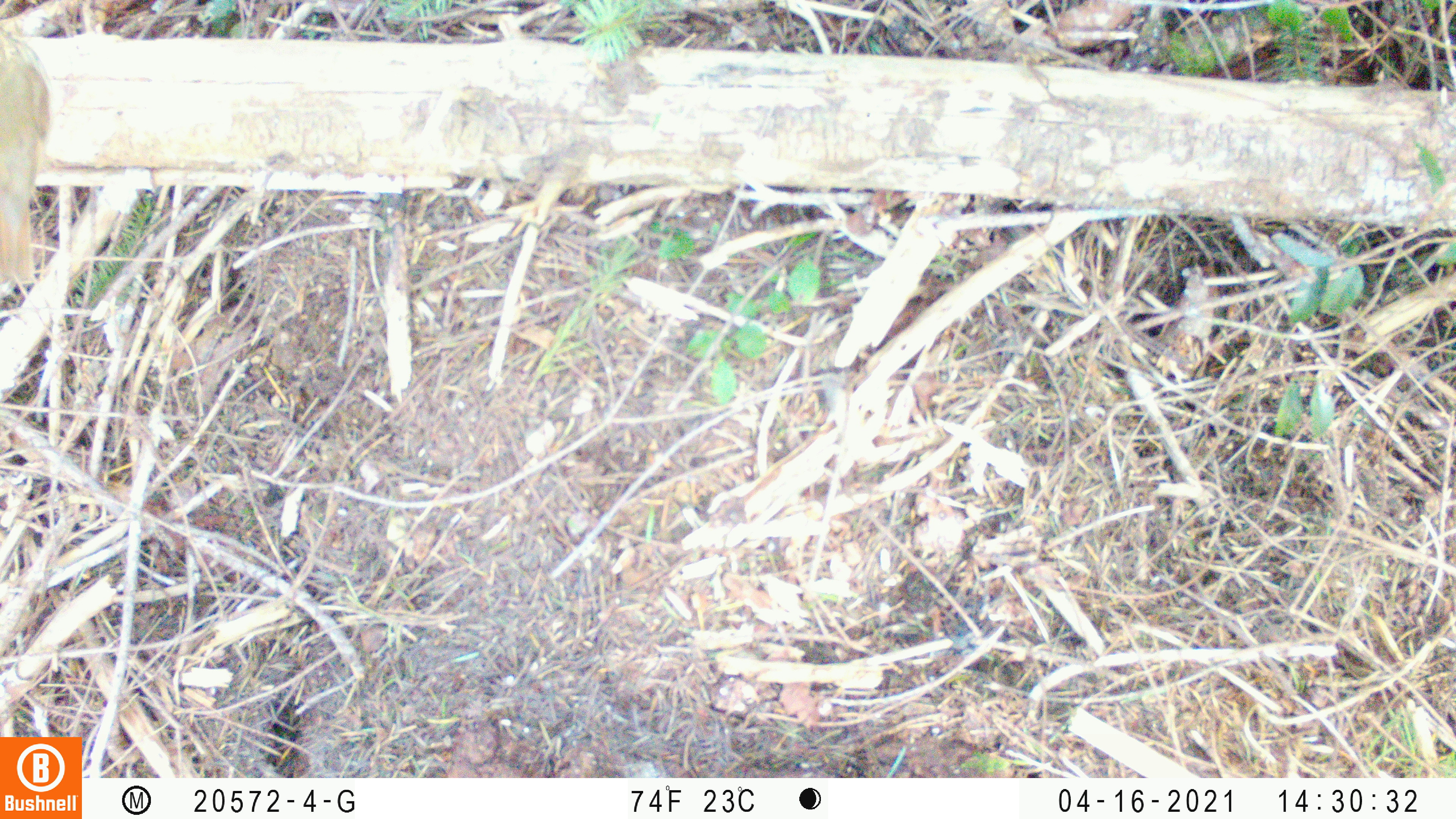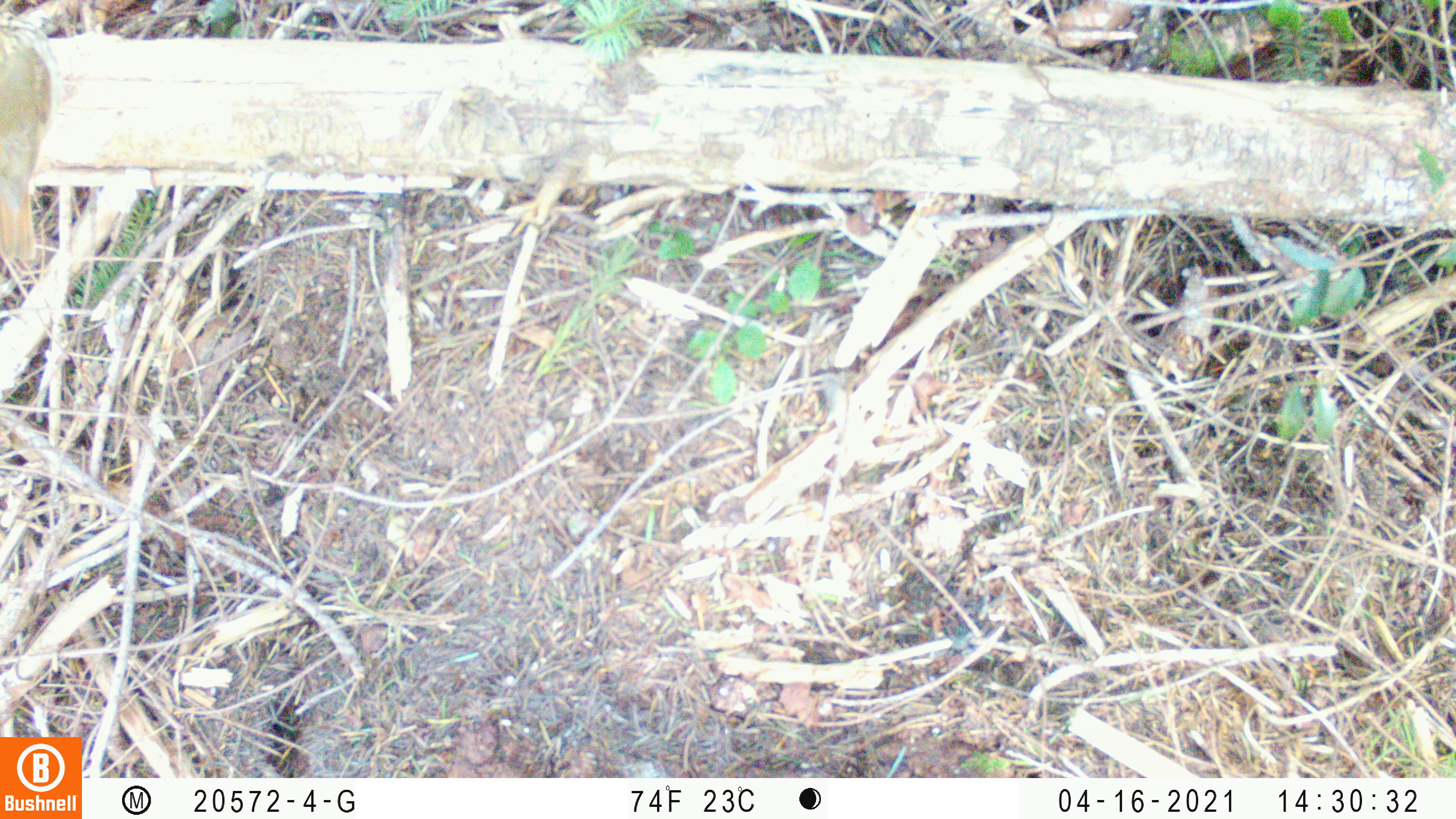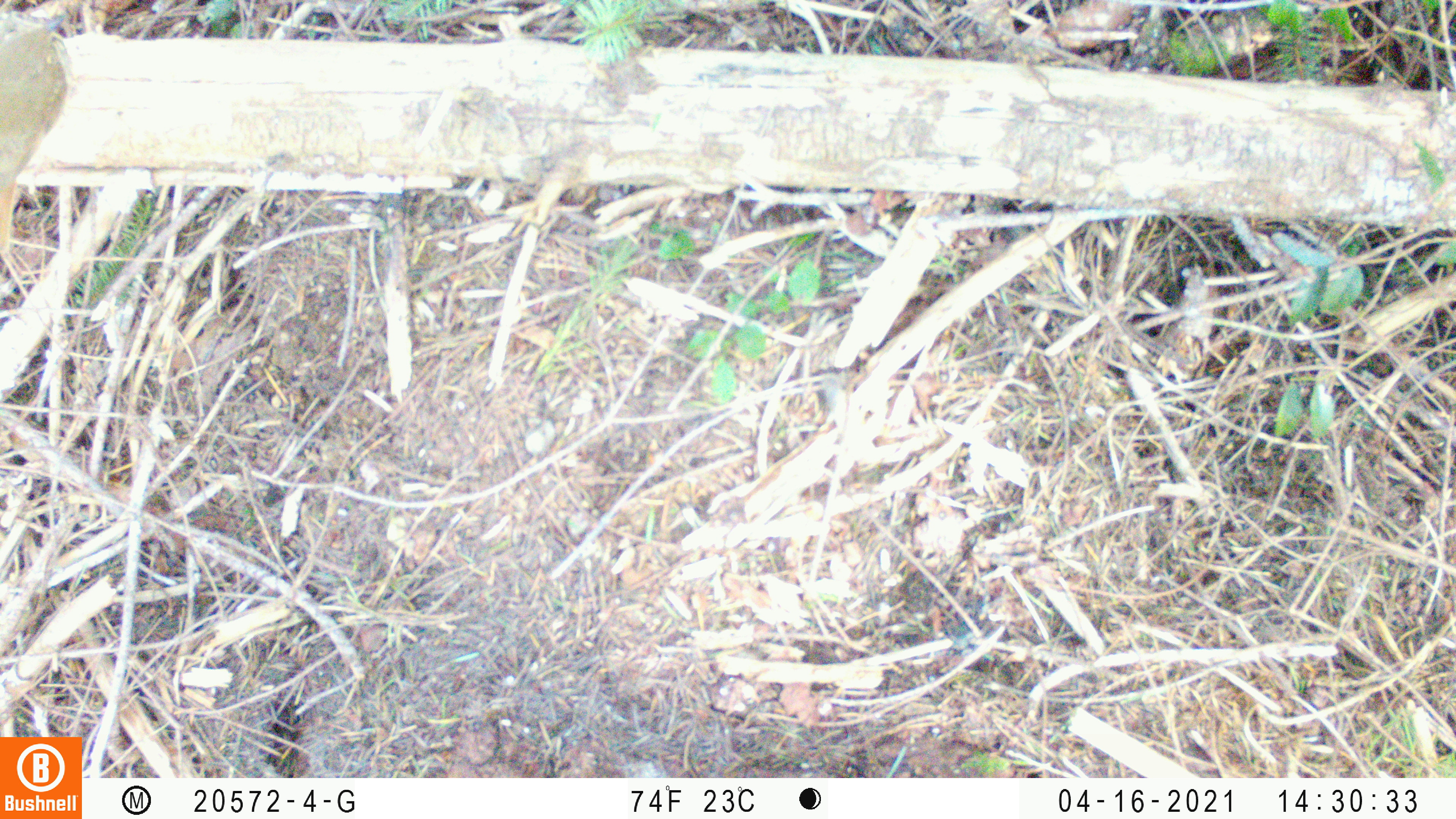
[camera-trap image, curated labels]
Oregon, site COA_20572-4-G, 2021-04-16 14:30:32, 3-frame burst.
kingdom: Animalia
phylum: Chordata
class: Aves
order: Passeriformes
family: Turdidae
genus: Catharus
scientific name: Catharus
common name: brown thrushes and nightingale-thrushes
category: catharus species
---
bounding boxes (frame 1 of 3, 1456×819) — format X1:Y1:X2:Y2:
catharus species: 3:20:74:294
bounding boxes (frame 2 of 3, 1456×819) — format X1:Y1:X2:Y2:
catharus species: 1:6:67:275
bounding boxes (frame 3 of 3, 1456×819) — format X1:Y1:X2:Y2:
catharus species: 6:6:76:245